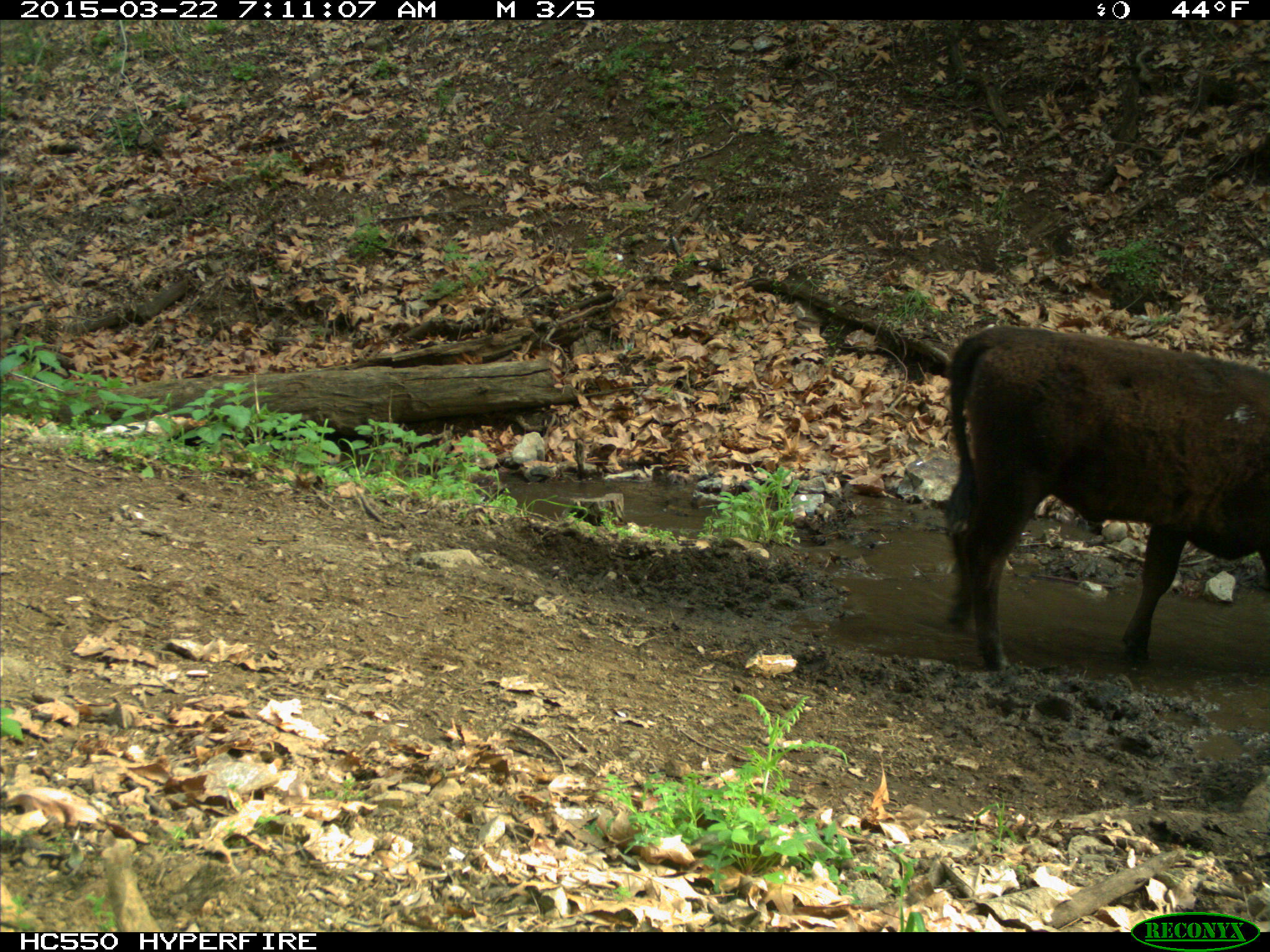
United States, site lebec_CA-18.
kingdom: Animalia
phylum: Chordata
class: Mammalia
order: Artiodactyla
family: Bovidae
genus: Bos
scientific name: Bos taurus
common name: domestic cow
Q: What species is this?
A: Bos taurus (domestic cow).